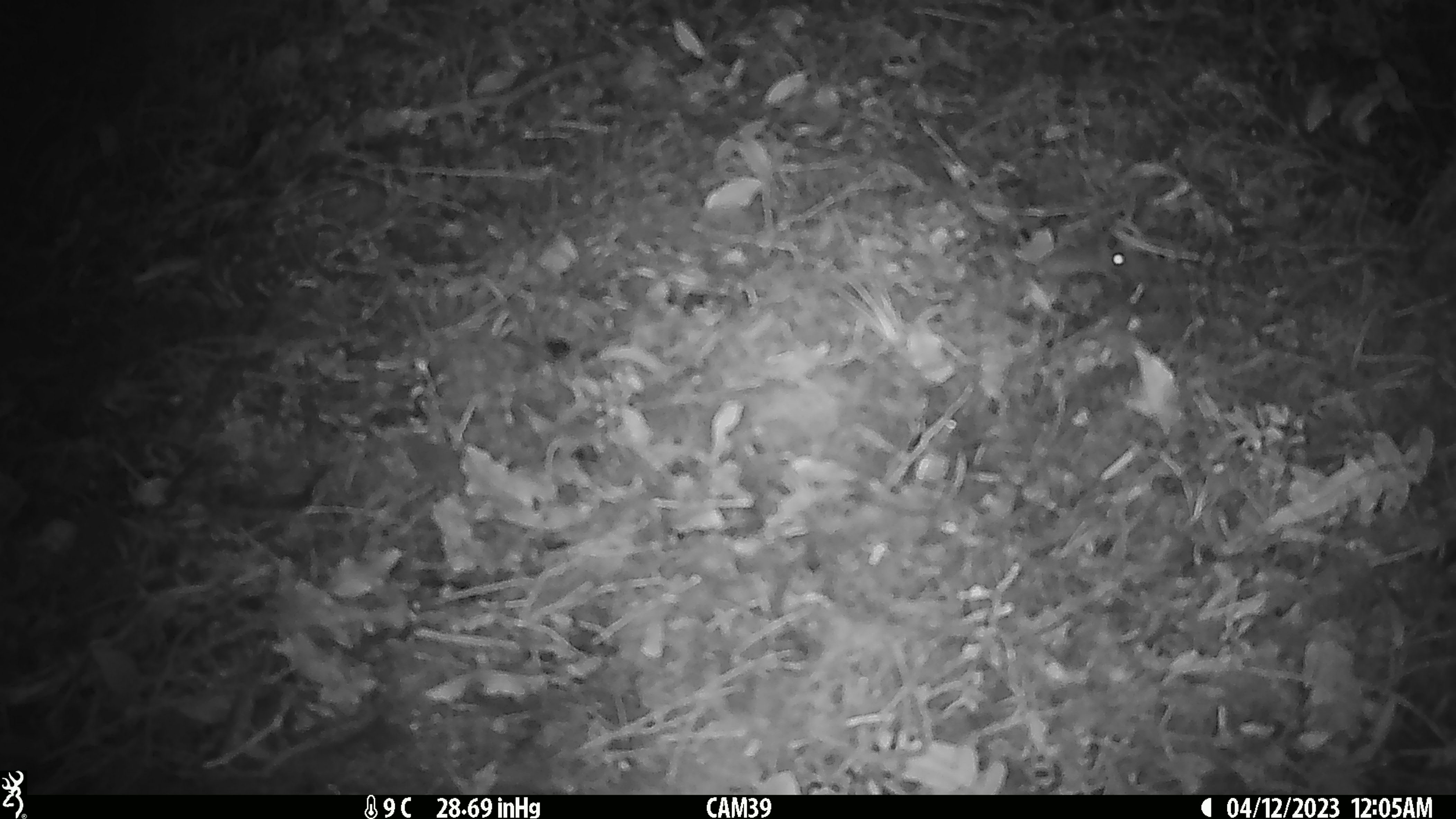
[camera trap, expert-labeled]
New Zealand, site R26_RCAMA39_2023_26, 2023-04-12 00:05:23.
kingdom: Animalia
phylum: Chordata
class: Mammalia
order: Rodentia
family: Muridae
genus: Mus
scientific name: Mus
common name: mouse